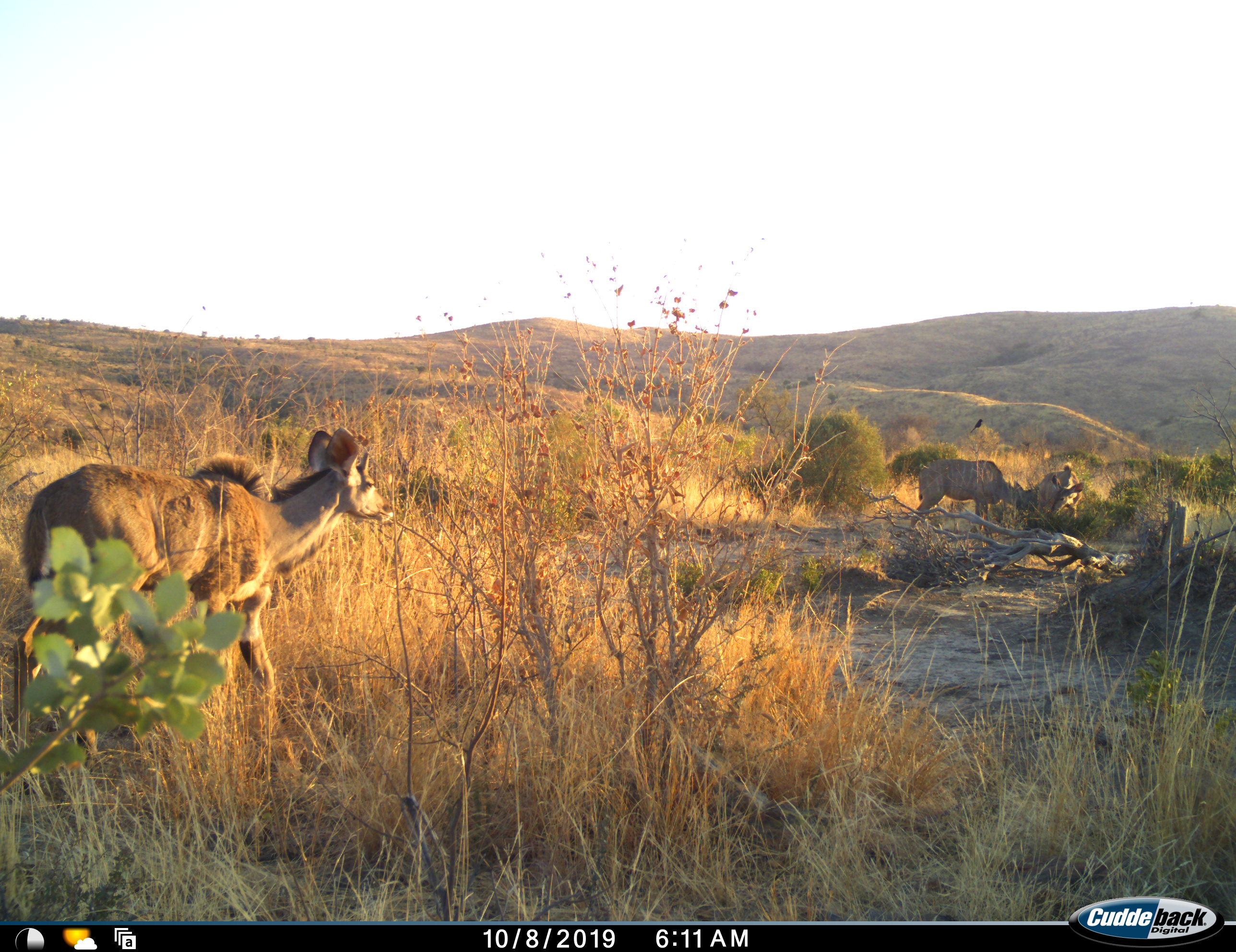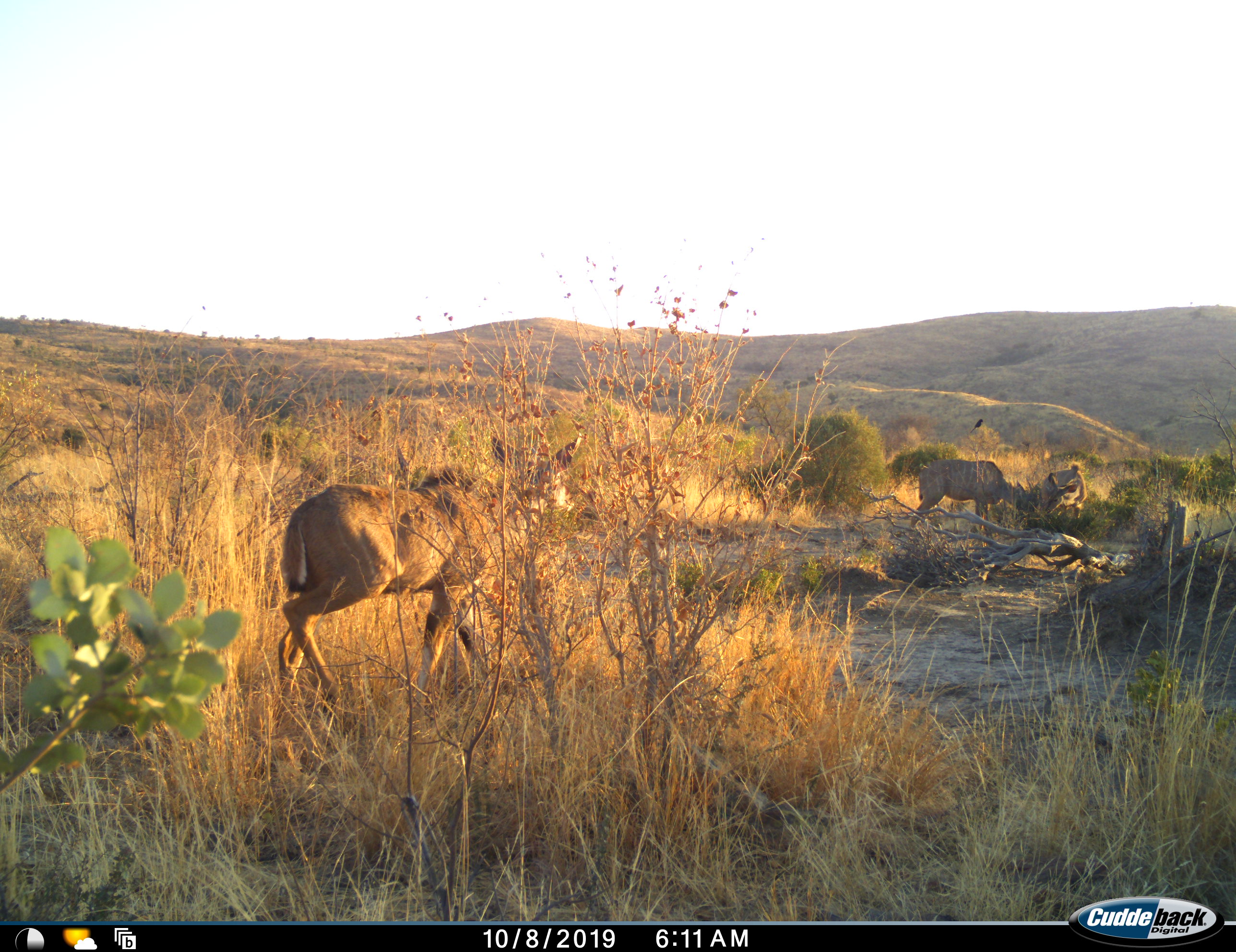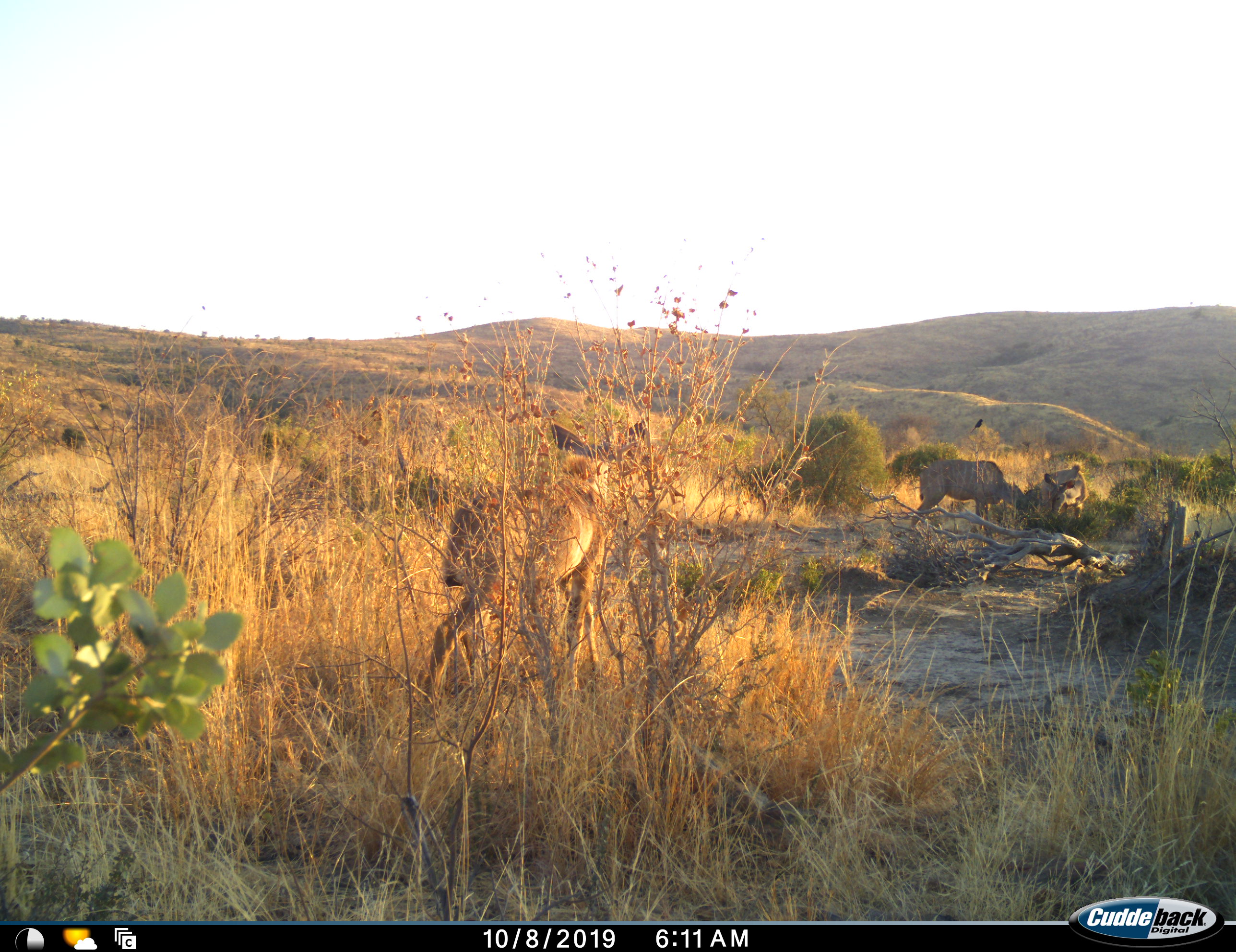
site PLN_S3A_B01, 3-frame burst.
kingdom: Animalia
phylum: Chordata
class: Mammalia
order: Artiodactyla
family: Bovidae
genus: Tragelaphus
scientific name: Tragelaphus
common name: kudu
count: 3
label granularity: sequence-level